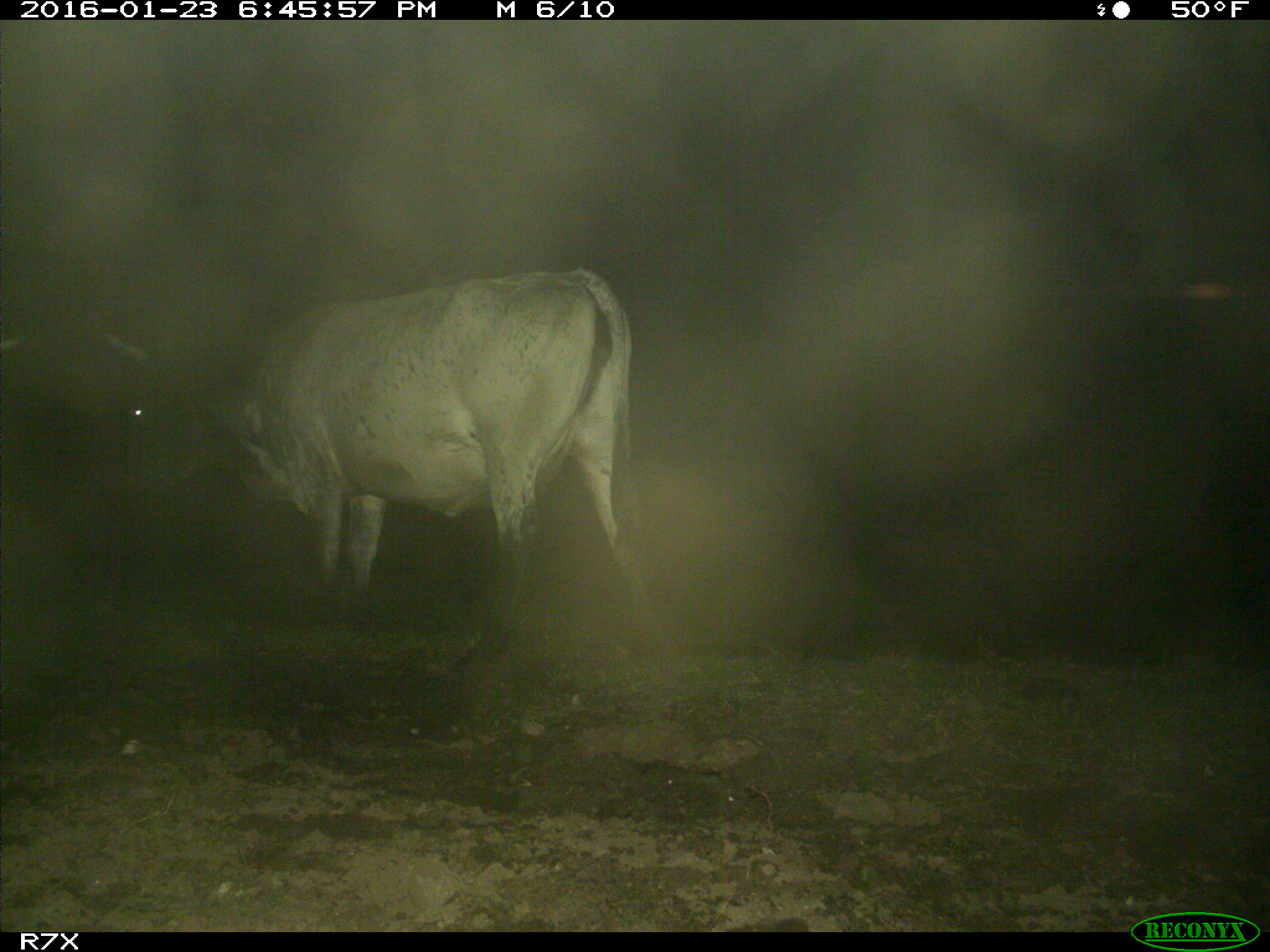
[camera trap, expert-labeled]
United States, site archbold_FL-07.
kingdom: Animalia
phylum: Chordata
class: Mammalia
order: Artiodactyla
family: Bovidae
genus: Bos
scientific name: Bos taurus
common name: domestic cow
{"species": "Bos taurus (domestic cow)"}